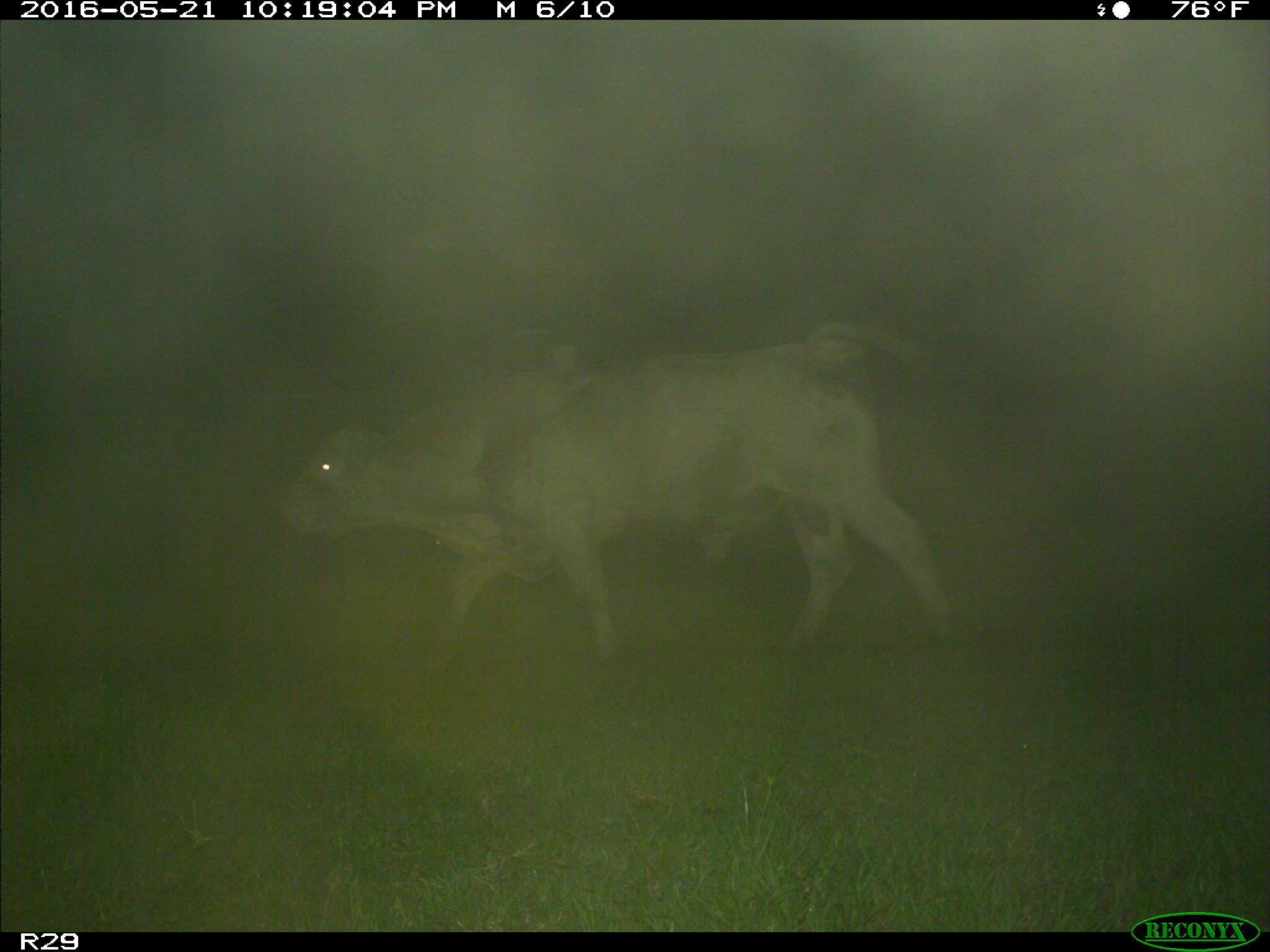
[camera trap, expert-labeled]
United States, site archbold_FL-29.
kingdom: Animalia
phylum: Chordata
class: Mammalia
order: Artiodactyla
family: Bovidae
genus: Bos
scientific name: Bos taurus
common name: domestic cow